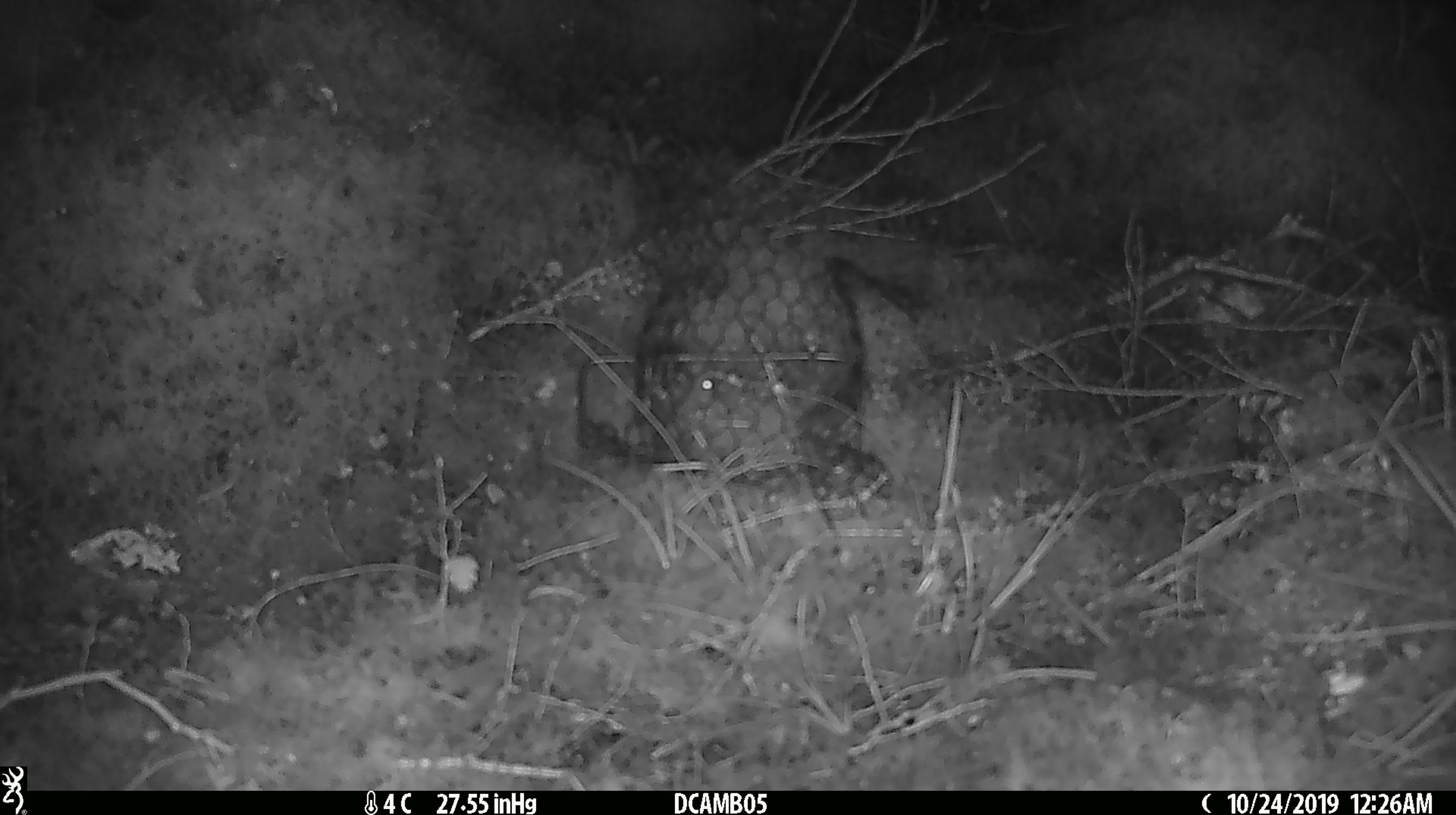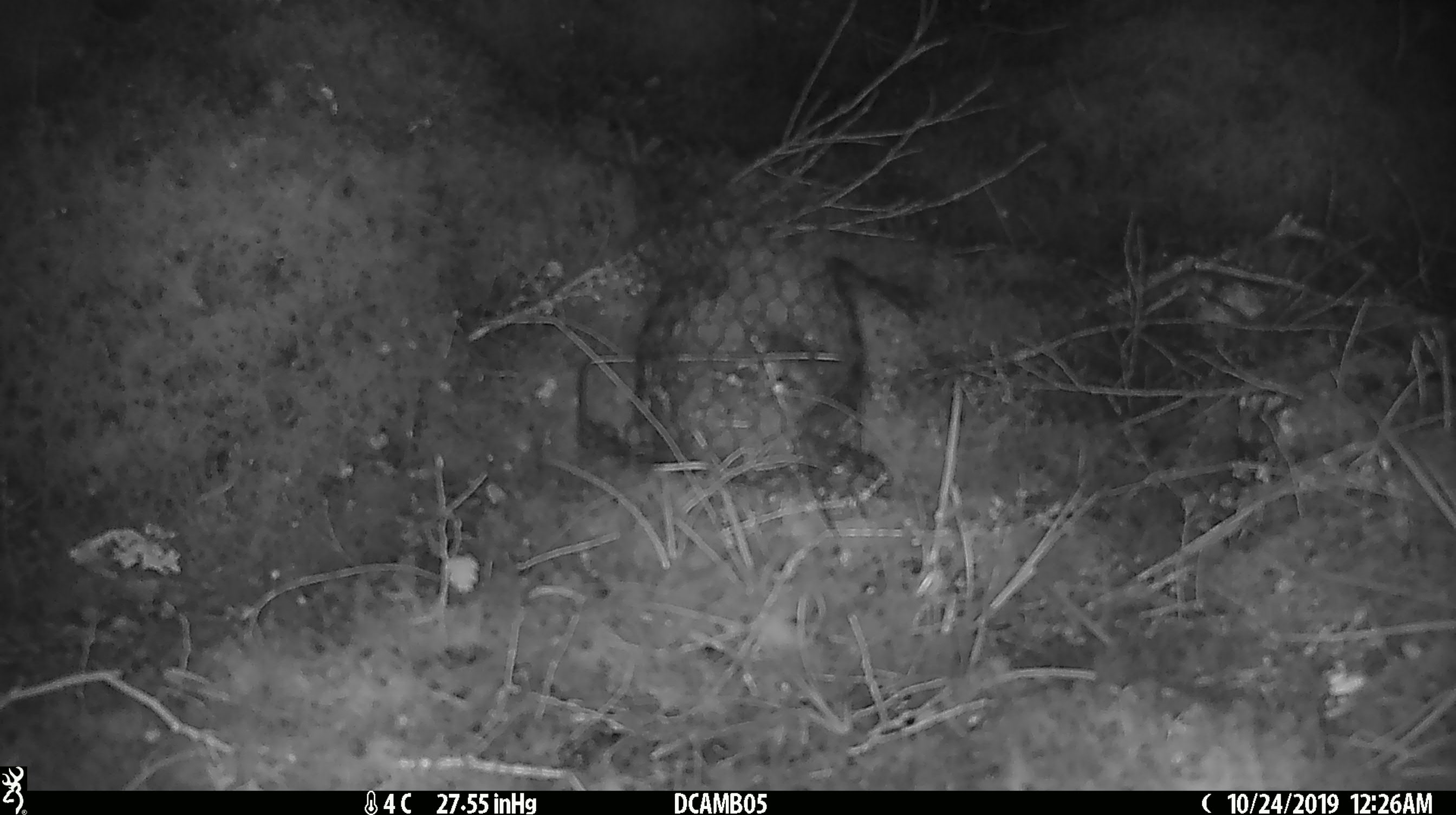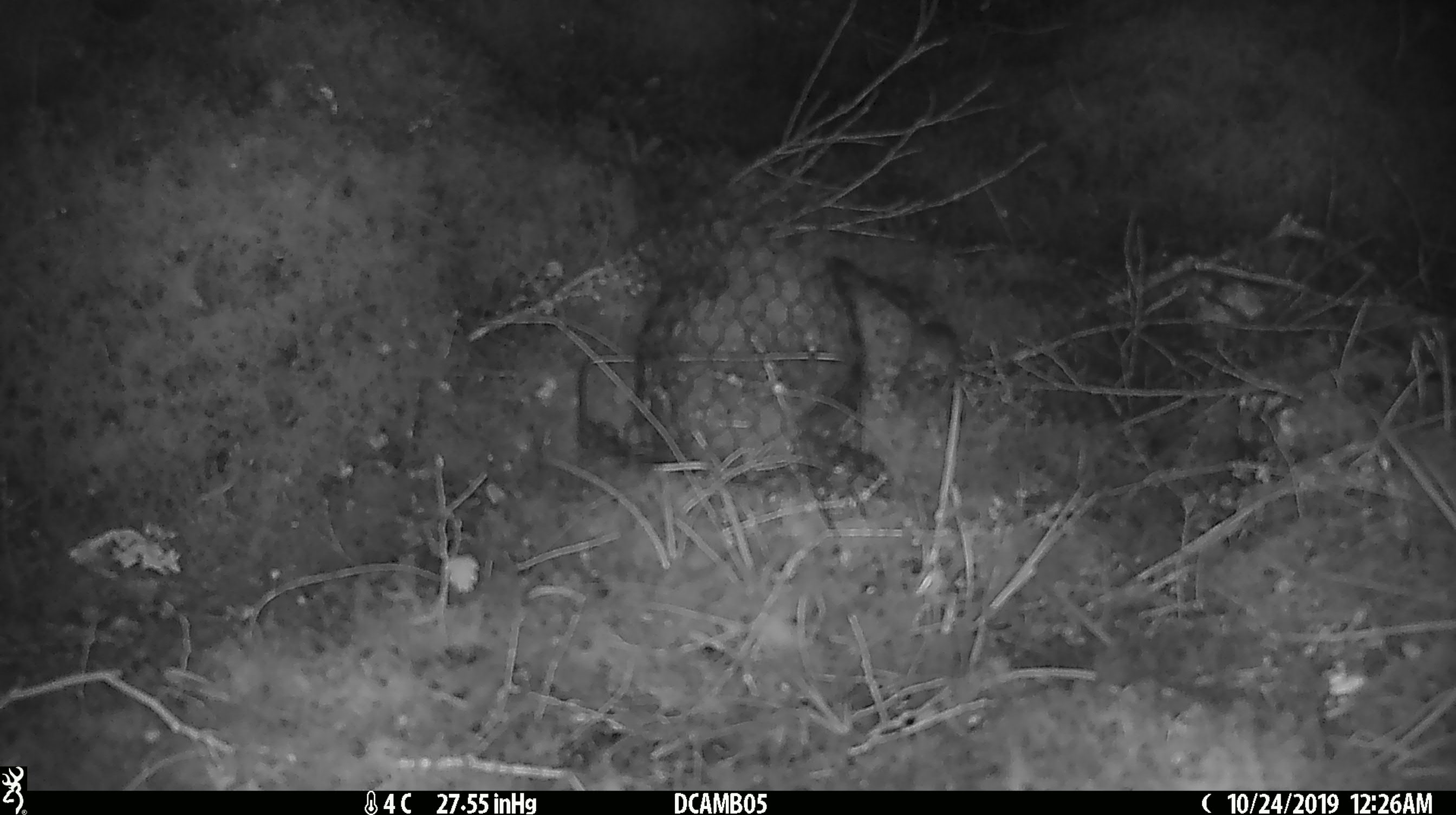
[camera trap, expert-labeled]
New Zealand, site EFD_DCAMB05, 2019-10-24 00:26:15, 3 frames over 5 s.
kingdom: Animalia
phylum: Chordata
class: Mammalia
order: Rodentia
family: Muridae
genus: Mus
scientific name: Mus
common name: mouse